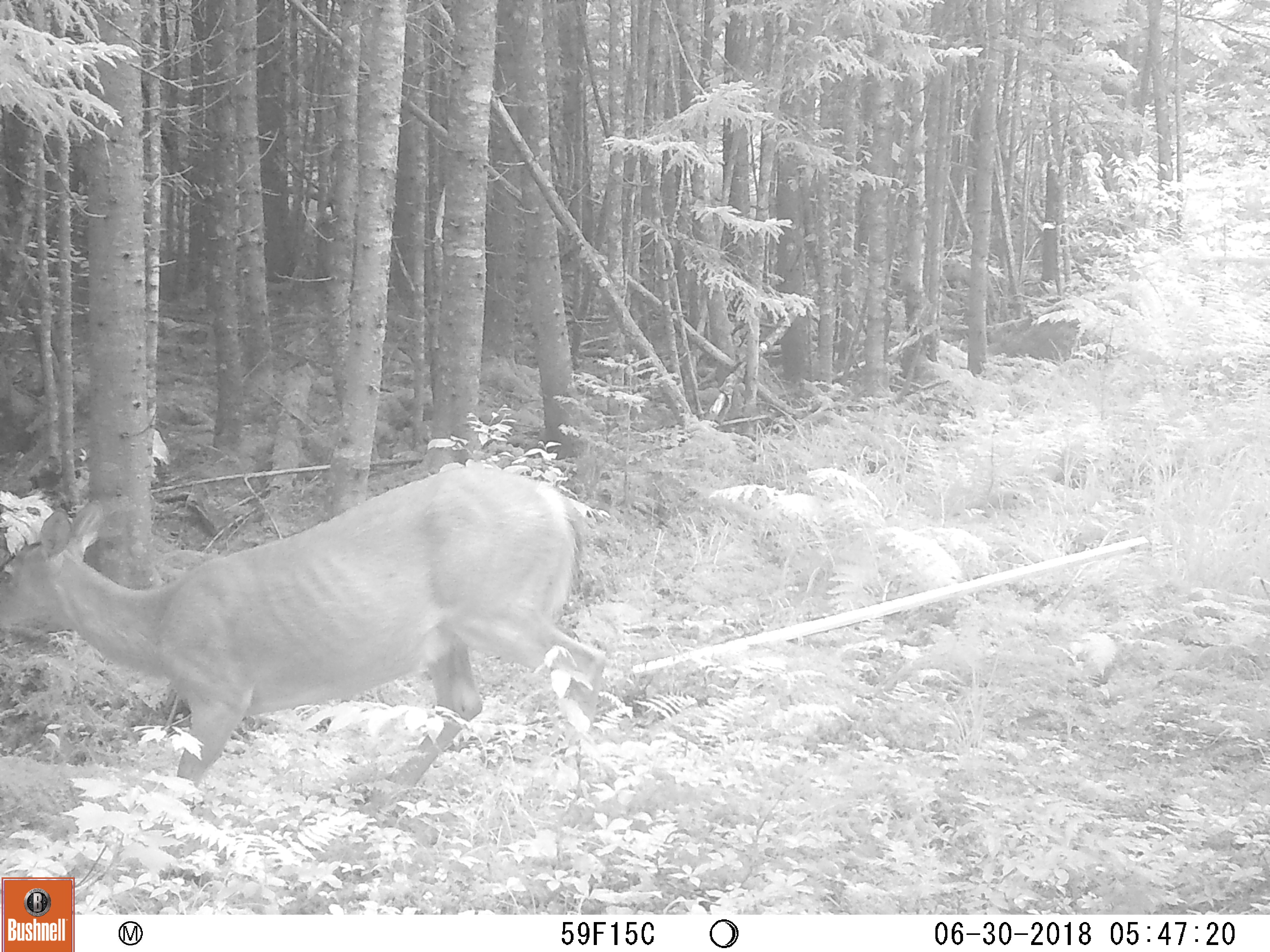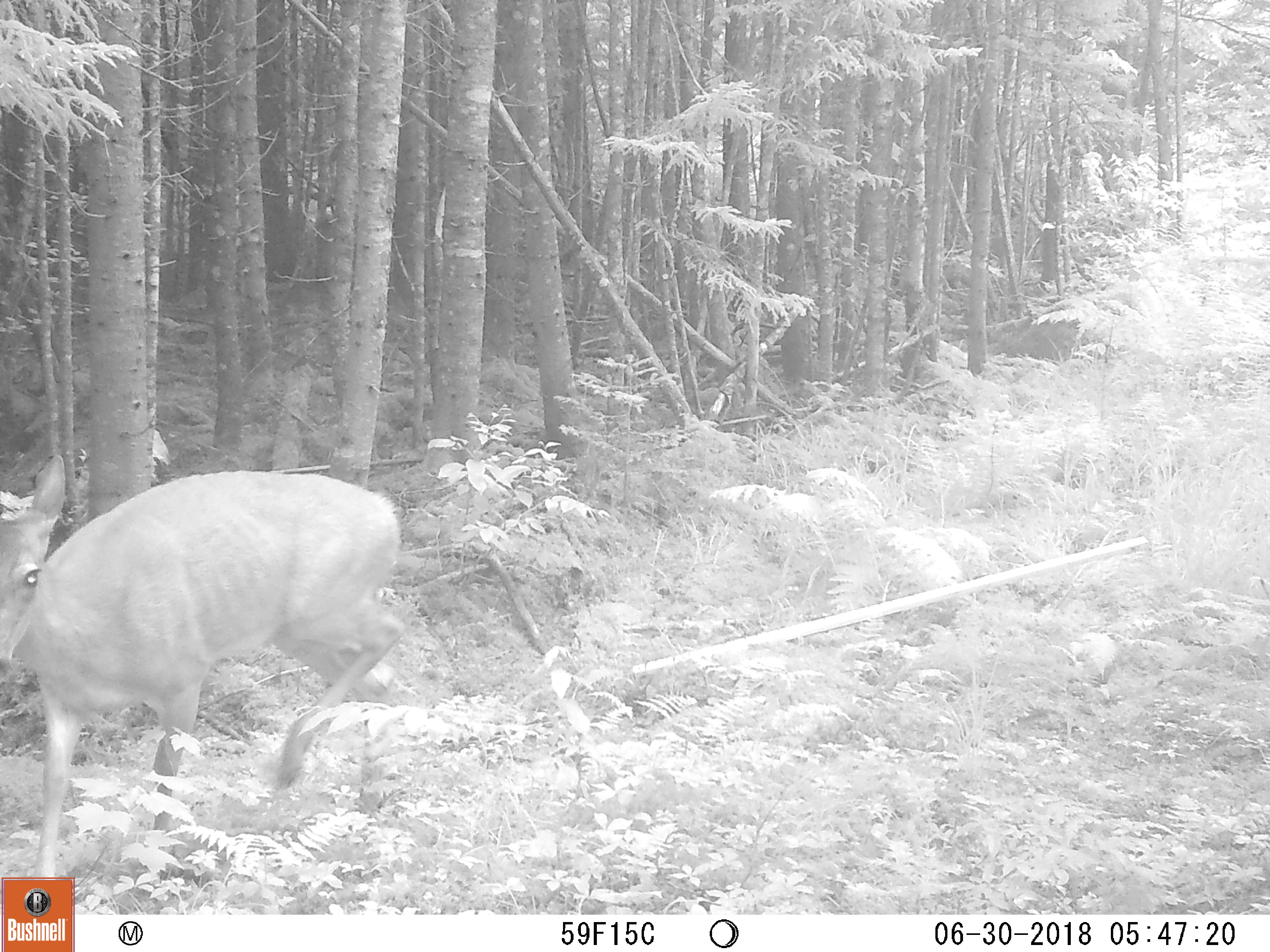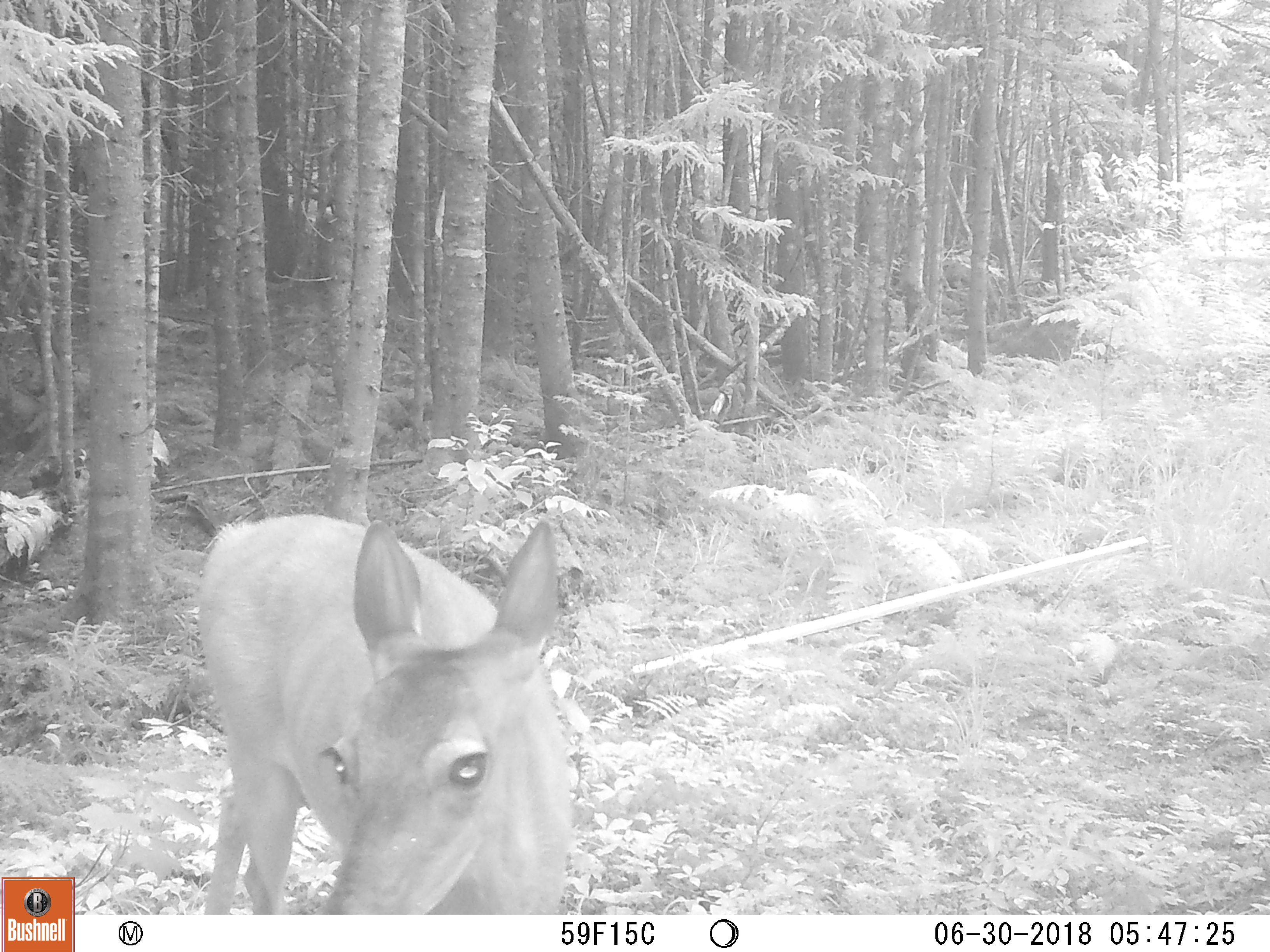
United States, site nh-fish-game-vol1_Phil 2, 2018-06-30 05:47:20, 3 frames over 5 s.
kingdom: Animalia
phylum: Chordata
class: Mammalia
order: Artiodactyla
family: Cervidae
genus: Odocoileus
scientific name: Odocoileus virginianus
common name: white-tailed deer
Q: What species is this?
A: White-tailed deer (Odocoileus virginianus).